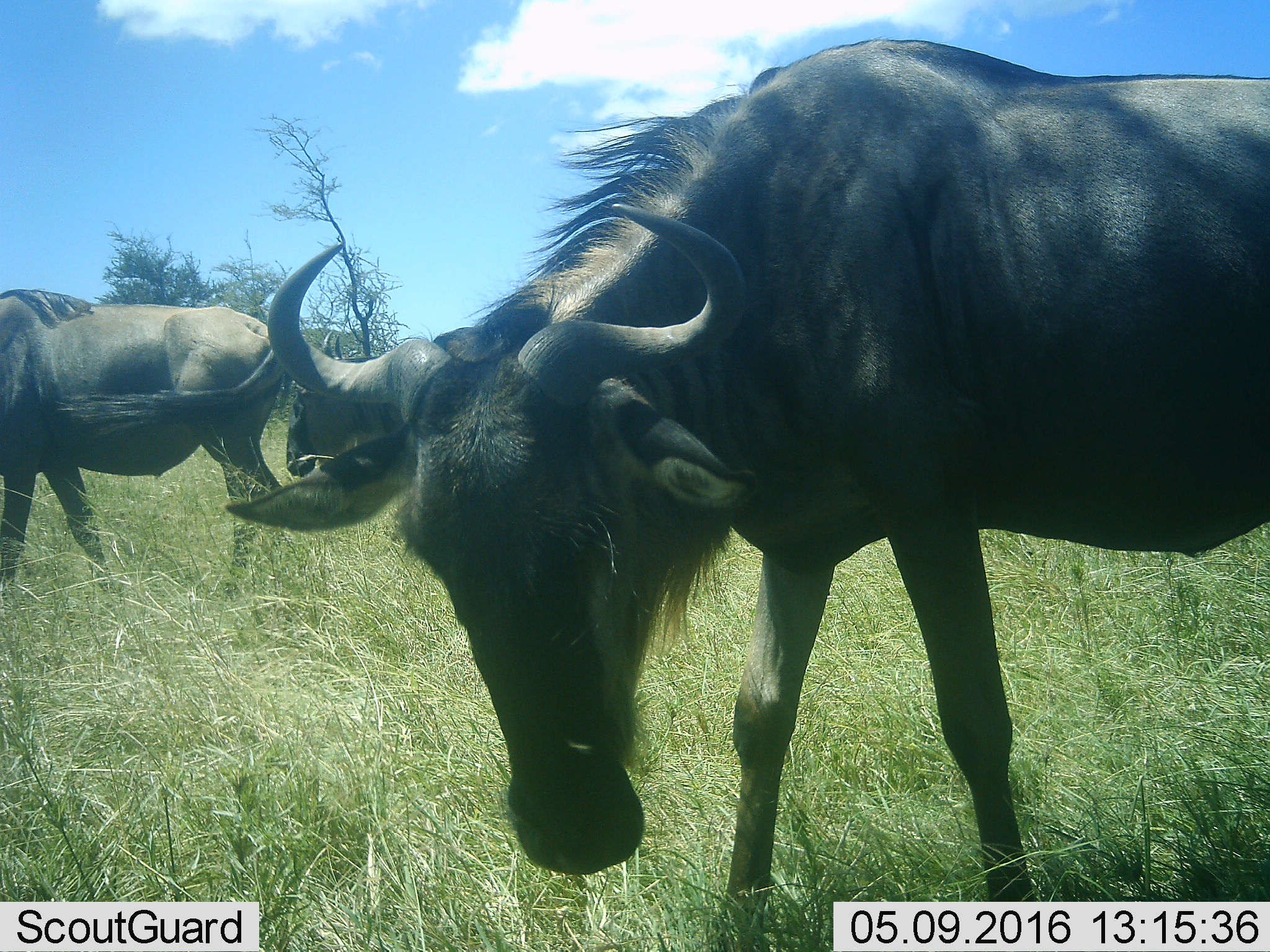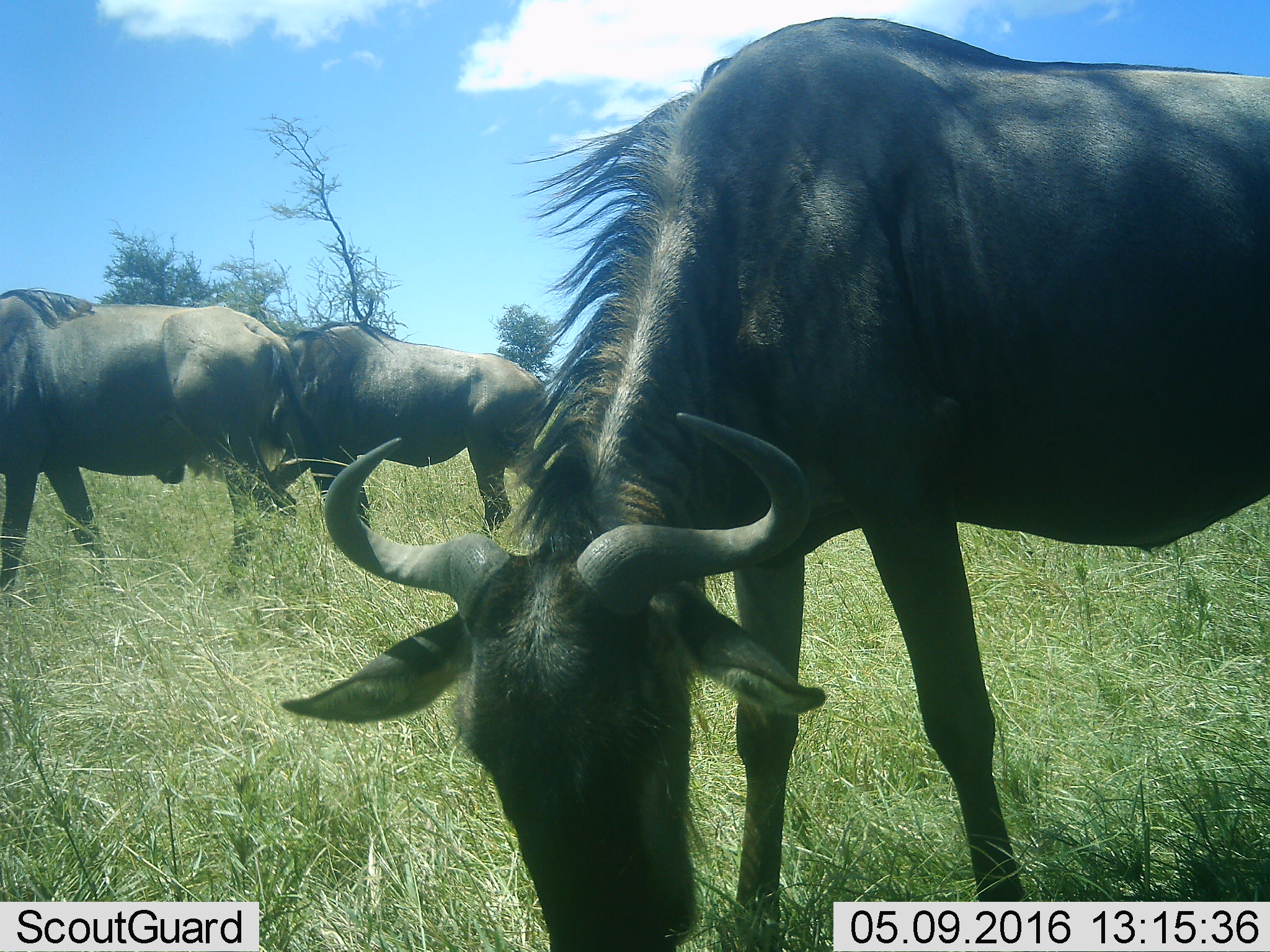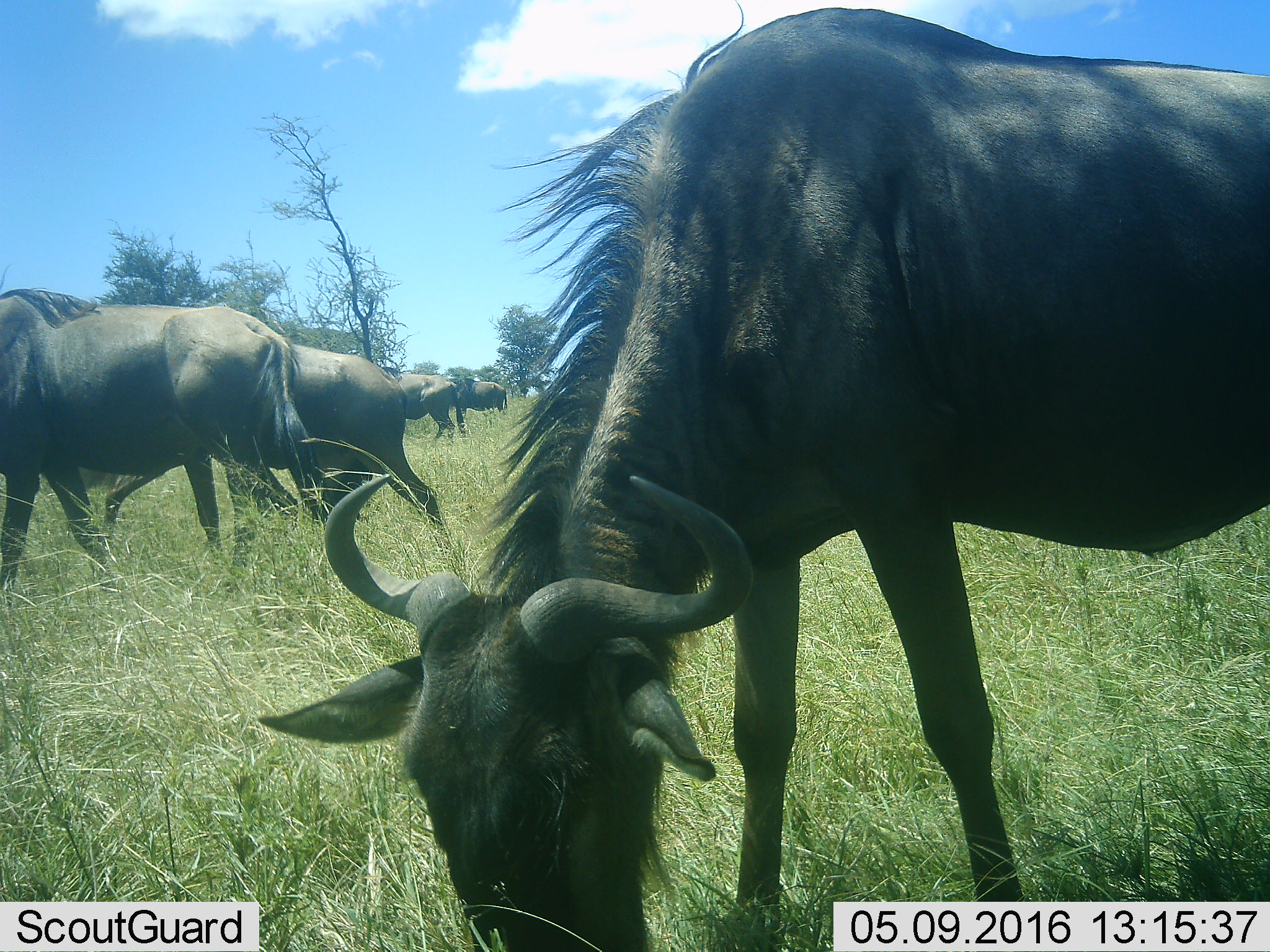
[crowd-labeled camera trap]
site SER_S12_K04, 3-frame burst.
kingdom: Animalia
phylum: Chordata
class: Mammalia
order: Artiodactyla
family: Bovidae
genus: Connochaetes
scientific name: Connochaetes taurinus taurinus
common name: blue wildebeest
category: wildebeestblue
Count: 5.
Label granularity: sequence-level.